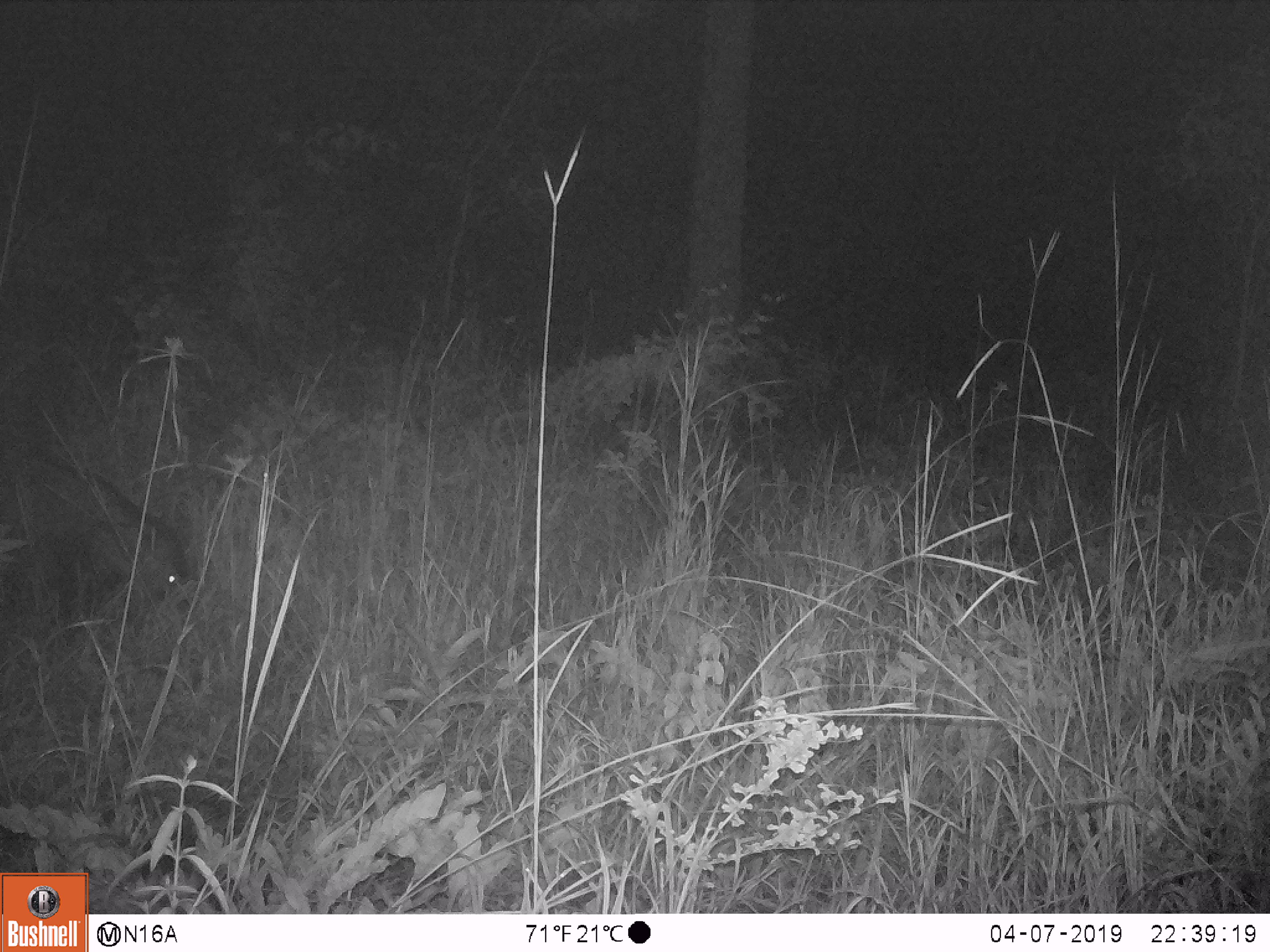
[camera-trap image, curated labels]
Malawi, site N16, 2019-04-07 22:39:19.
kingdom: Animalia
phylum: Chordata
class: Mammalia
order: Artiodactyla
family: Suidae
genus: Potamochoerus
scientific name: Potamochoerus larvatus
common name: bushpig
Bushpig (Potamochoerus larvatus), count 1.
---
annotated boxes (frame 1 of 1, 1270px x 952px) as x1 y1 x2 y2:
bushpig: 2 434 199 630